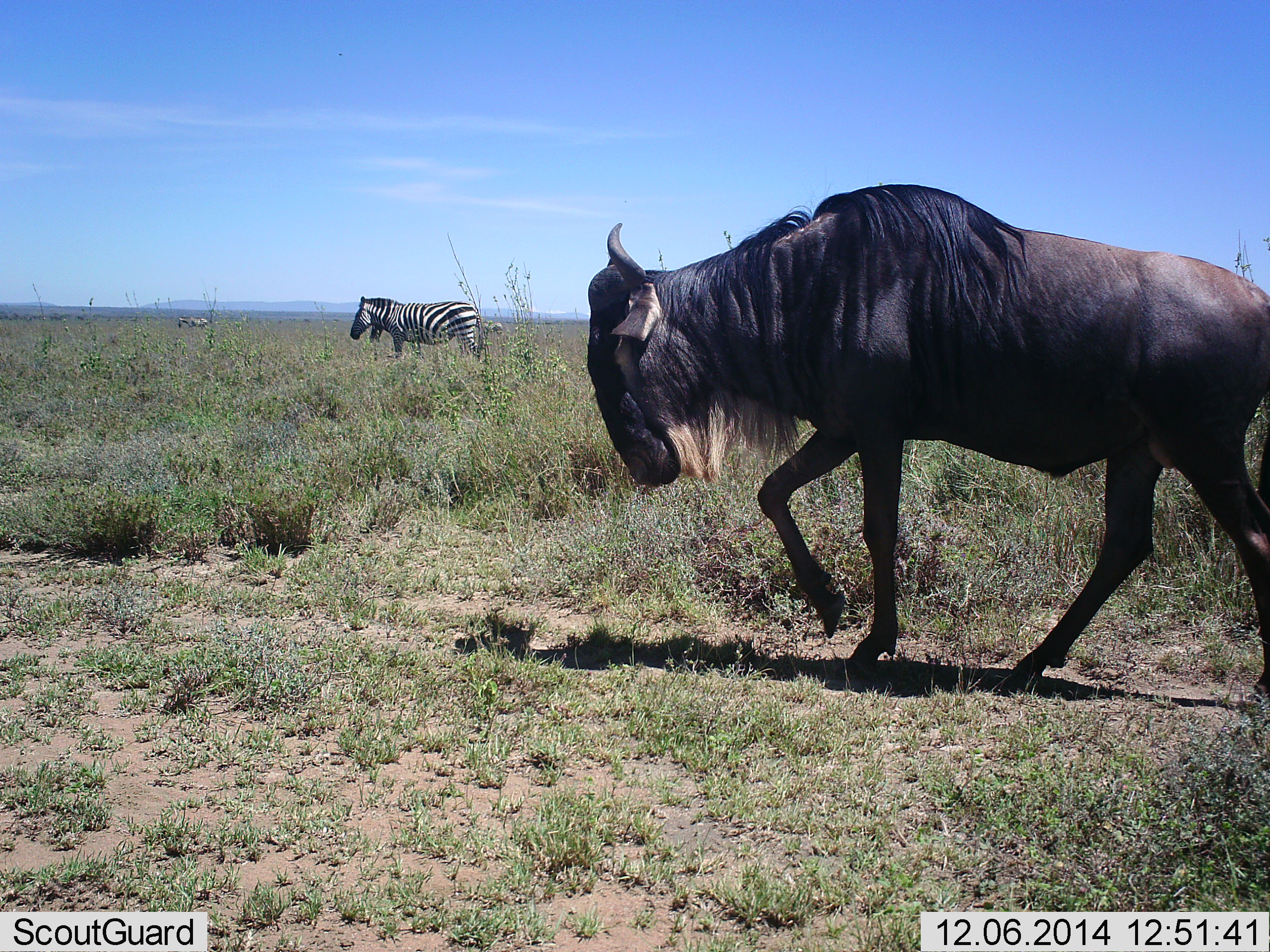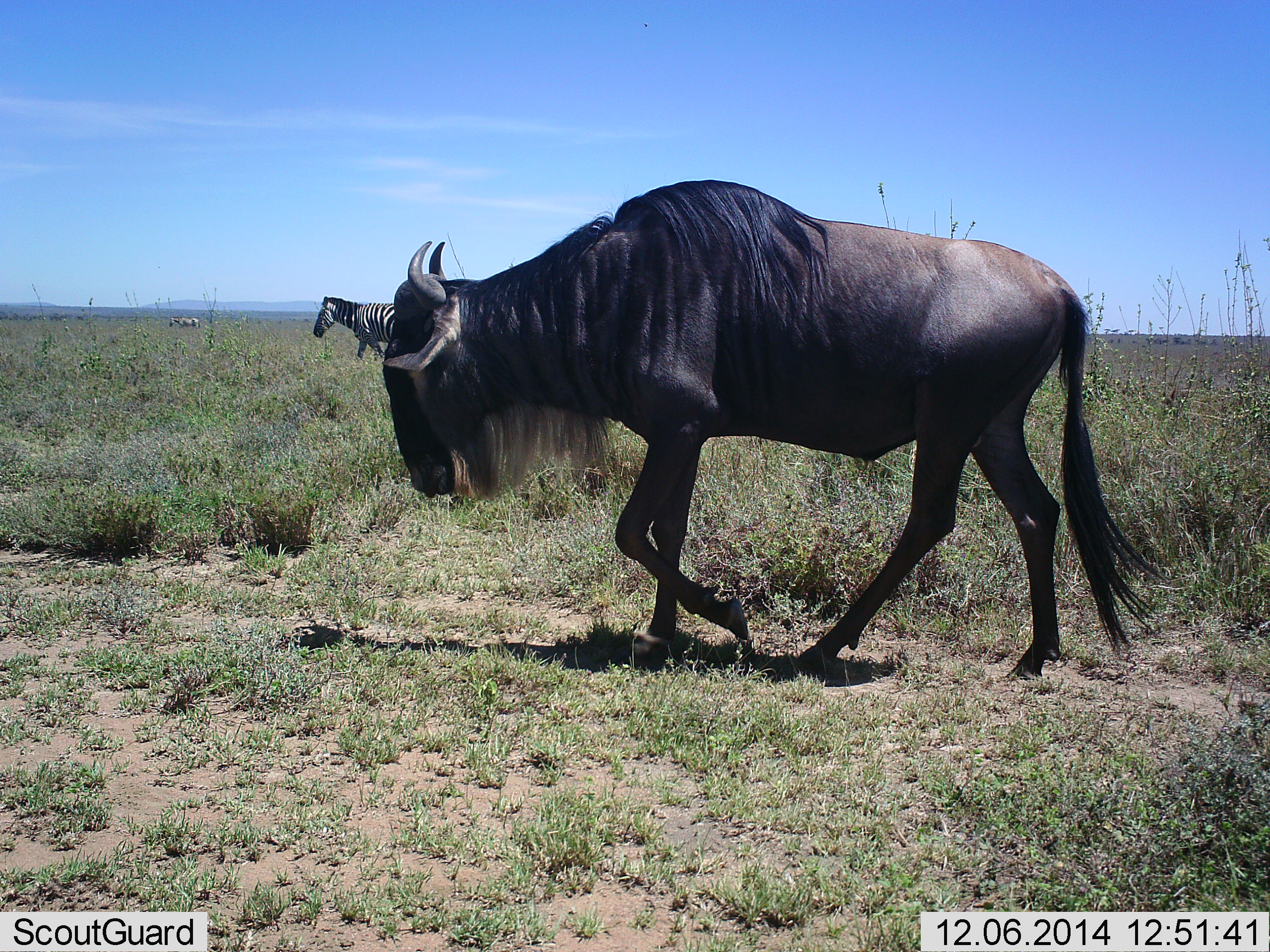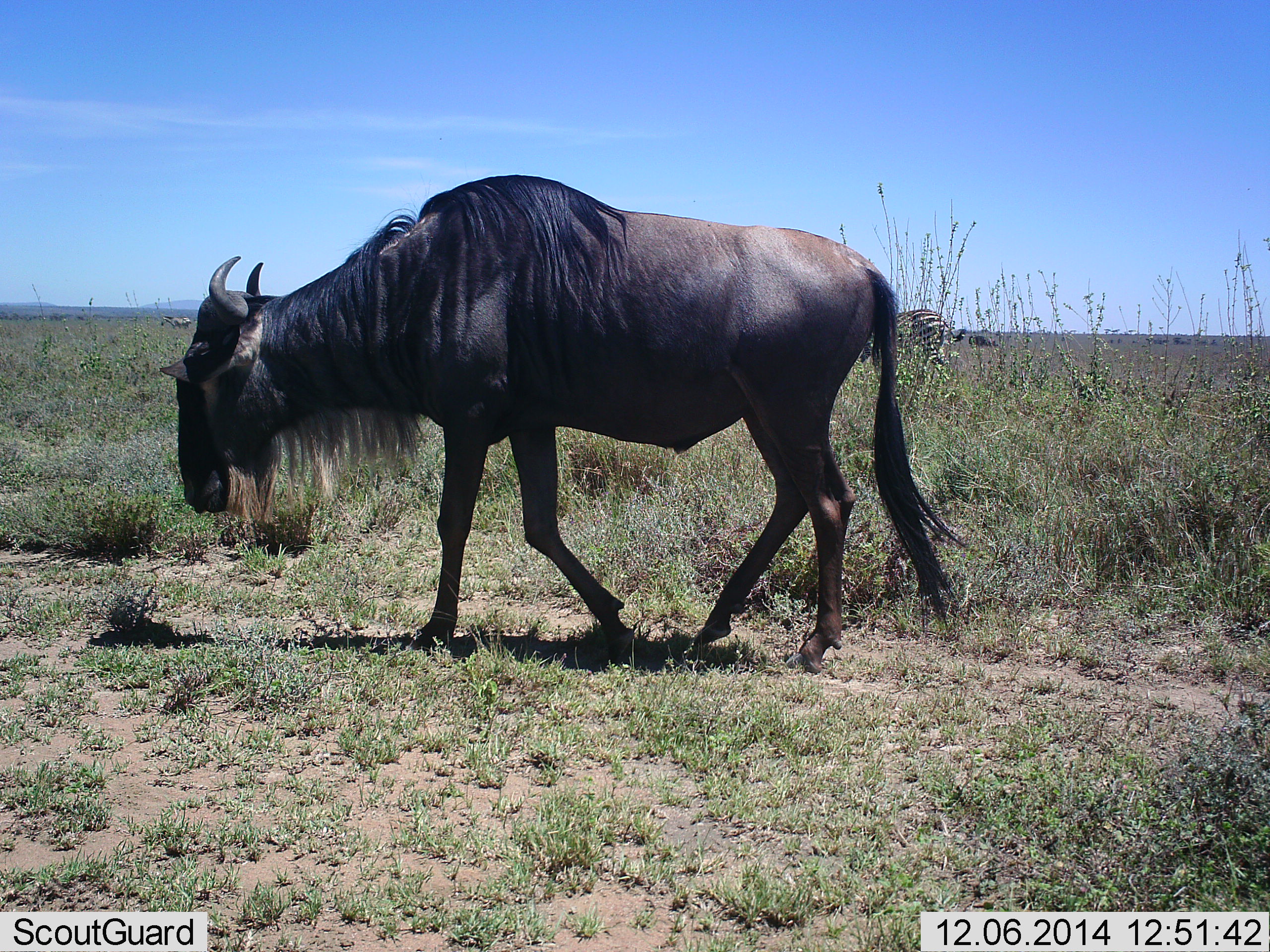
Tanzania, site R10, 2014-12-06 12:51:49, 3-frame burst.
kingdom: Animalia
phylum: Chordata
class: Mammalia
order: Artiodactyla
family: Bovidae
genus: Connochaetes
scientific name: Connochaetes taurinus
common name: blue wildebeest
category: wildebeest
Wildebeest (blue wildebeest) (Connochaetes taurinus), count 1. Behavior (volunteer vote fractions): standing 9%, resting 0%, moving 91%, interacting 0%. Young present (vote fraction): 0%. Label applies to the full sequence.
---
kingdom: Animalia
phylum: Chordata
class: Mammalia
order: Perissodactyla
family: Equidae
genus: Equus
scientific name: Equus quagga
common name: plains zebra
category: zebra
Zebra (plains zebra) (Equus quagga), count 3. Behavior (volunteer vote fractions): standing 30%, resting 0%, moving 70%, interacting 0%. Young present (vote fraction): 0%. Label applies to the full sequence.